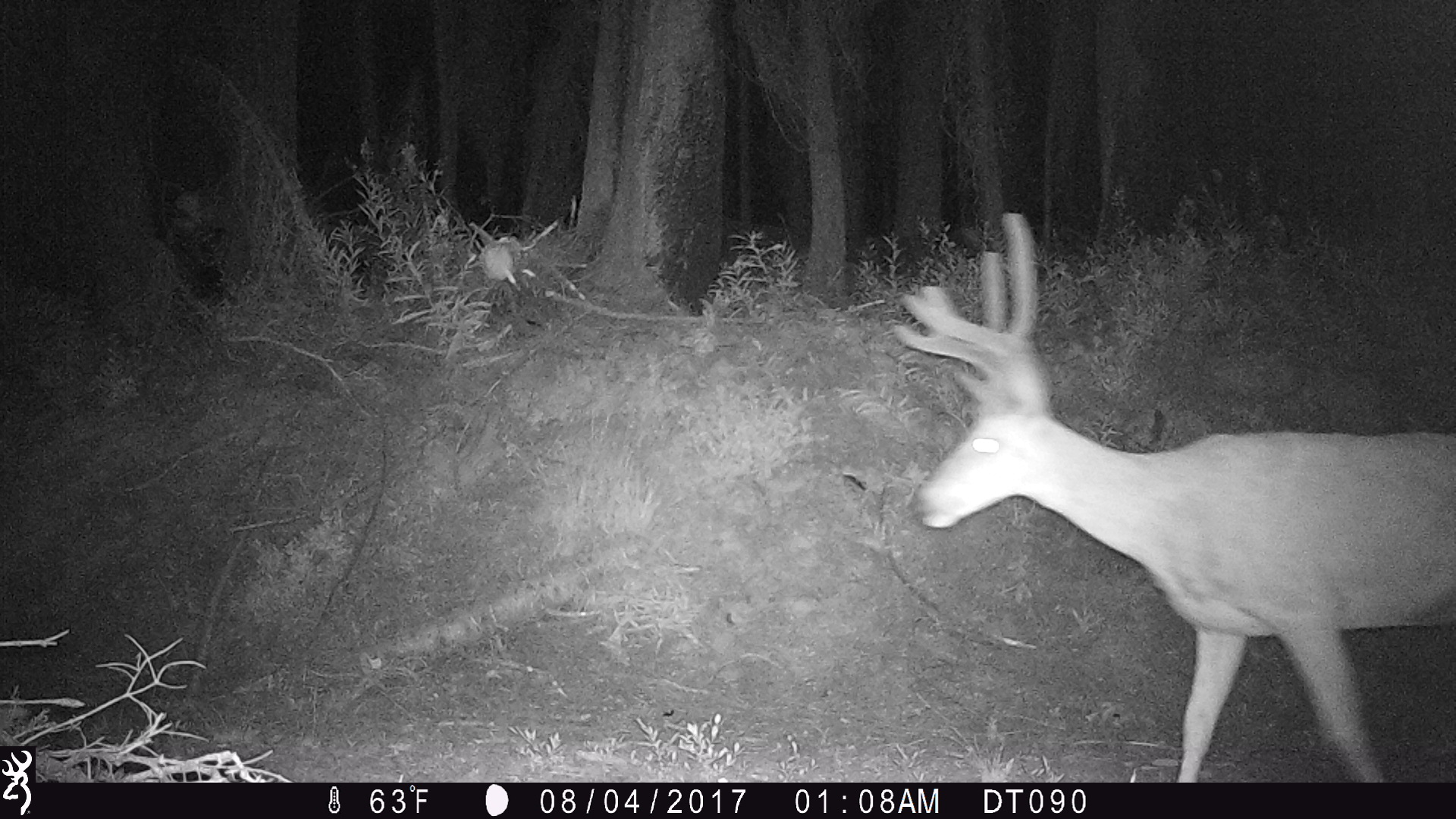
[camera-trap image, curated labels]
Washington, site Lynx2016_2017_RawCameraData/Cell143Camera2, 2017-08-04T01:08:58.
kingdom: Animalia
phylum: Chordata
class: Mammalia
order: Artiodactyla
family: Cervidae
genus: Odocoileus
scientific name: Odocoileus hemionus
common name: mule deer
Odocoileus hemionus (mule deer). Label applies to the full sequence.